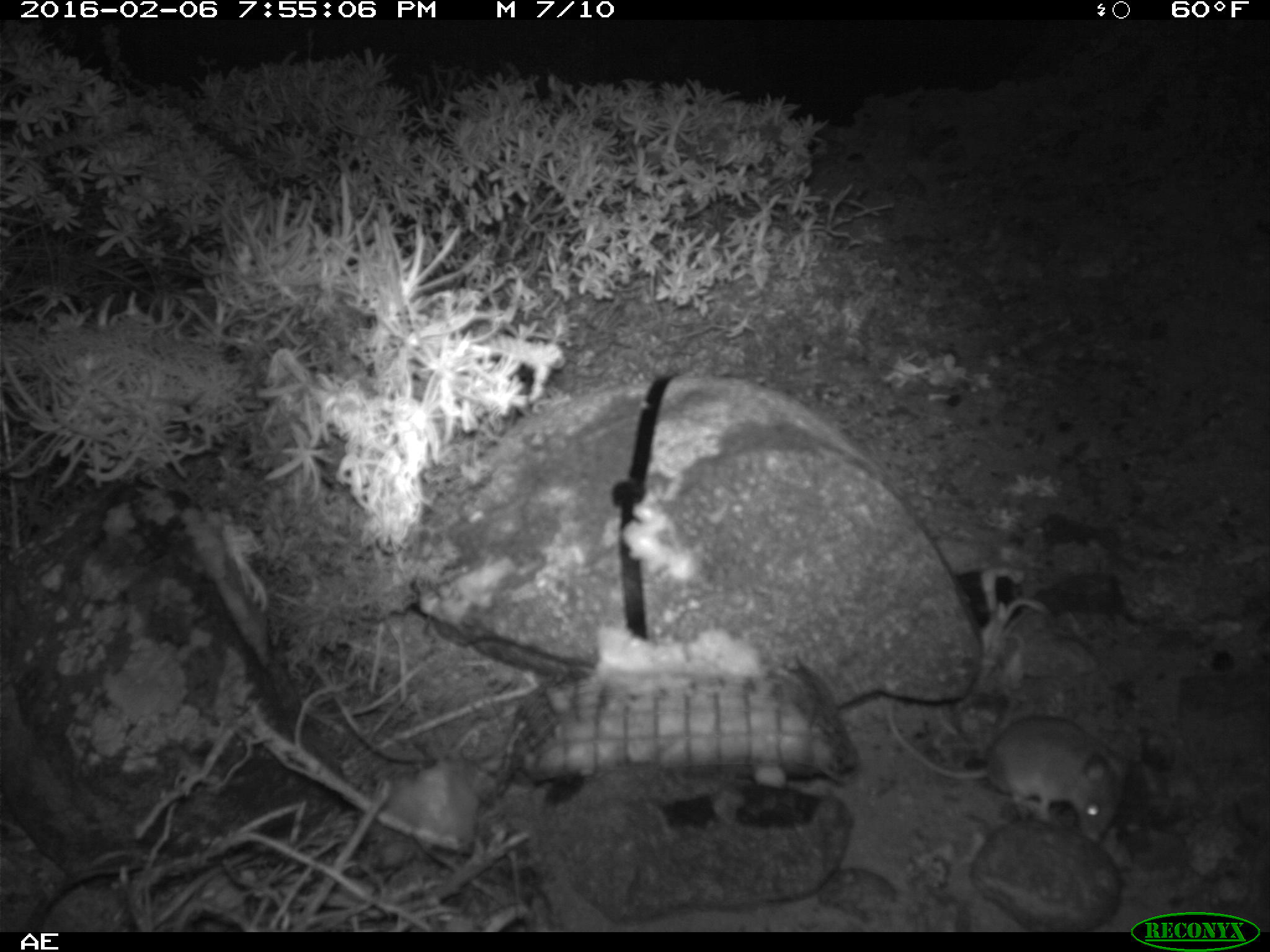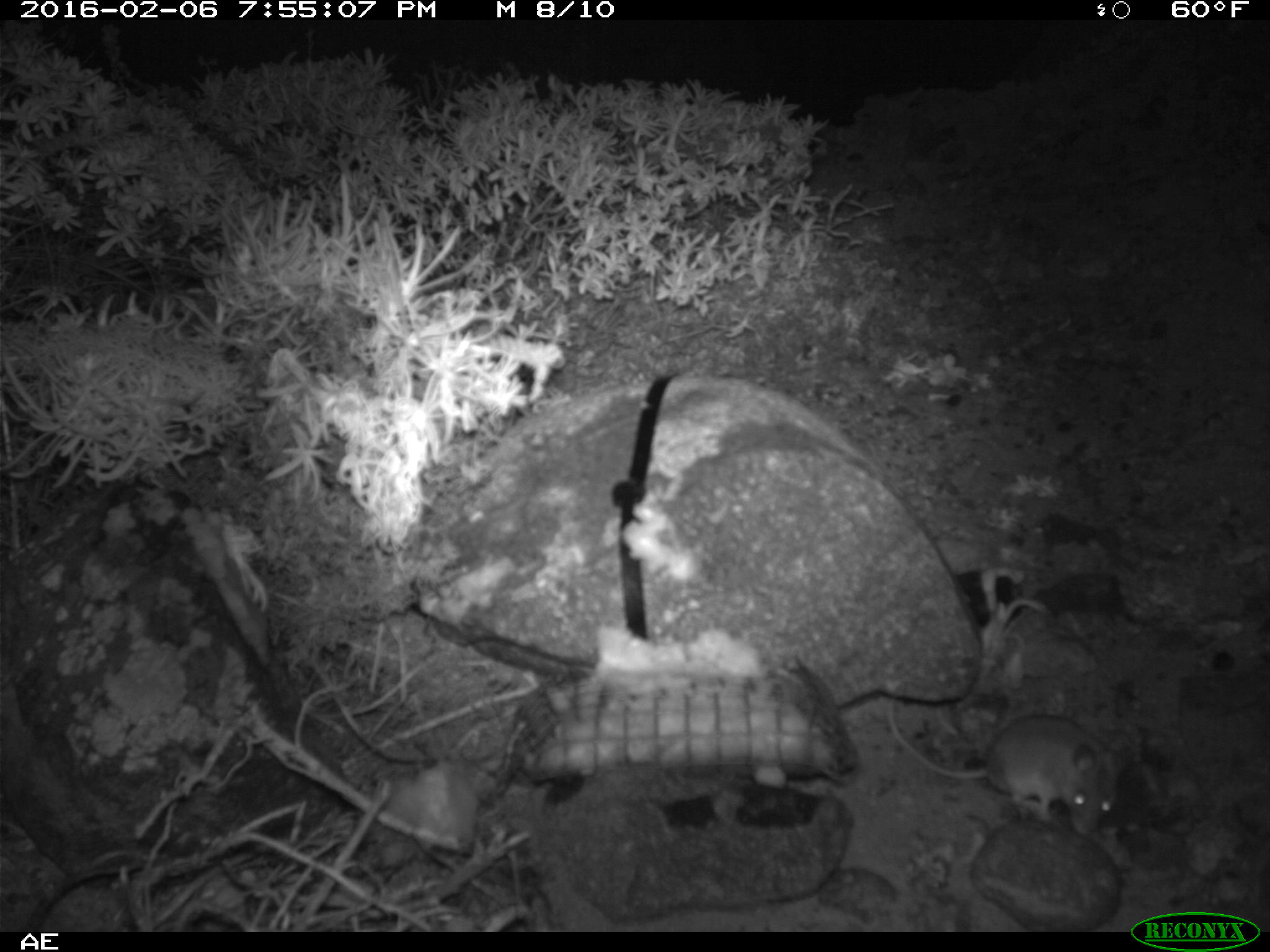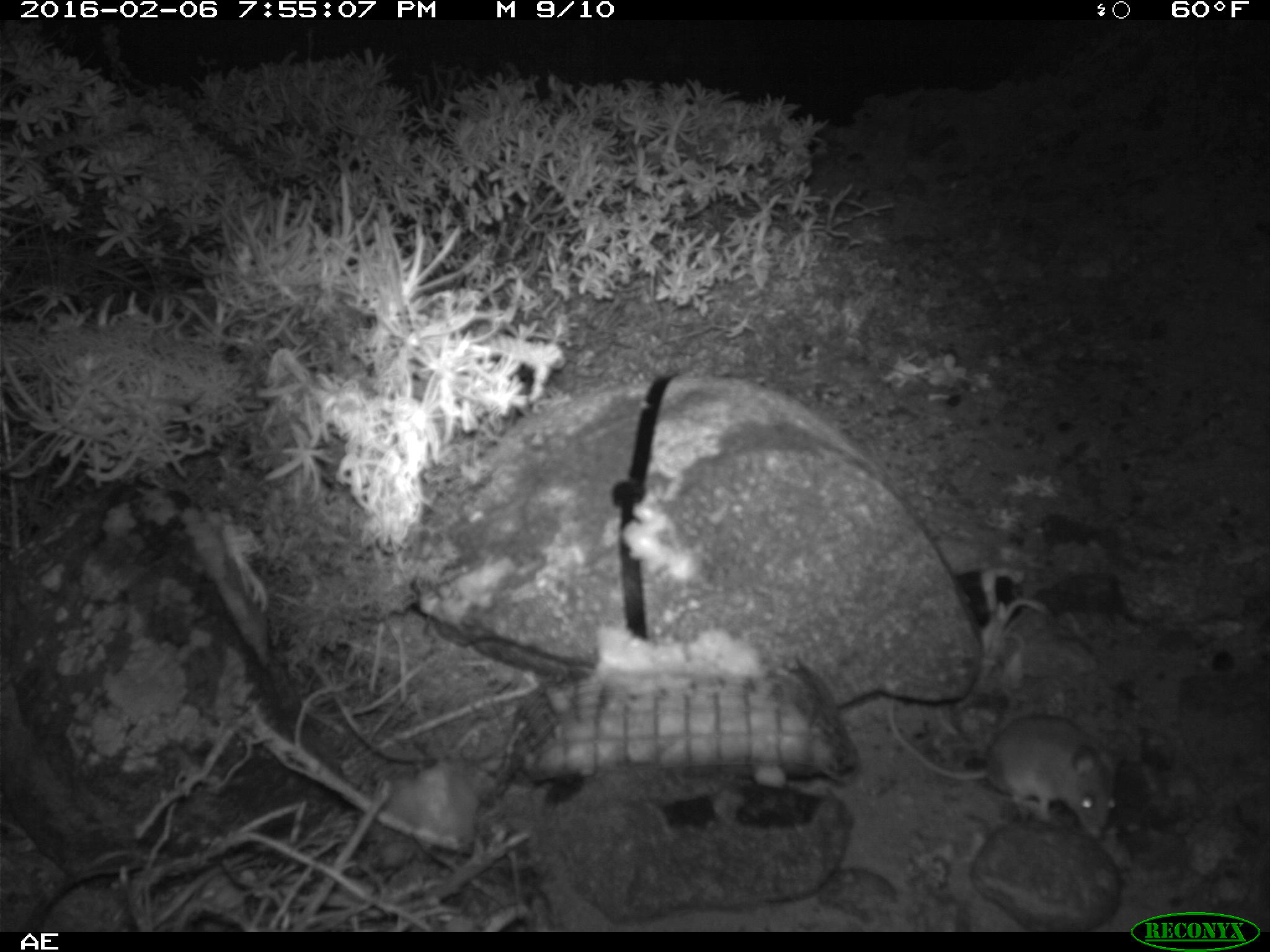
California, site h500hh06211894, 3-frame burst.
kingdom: Animalia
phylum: Chordata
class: Mammalia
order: Rodentia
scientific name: Rodentia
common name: rodent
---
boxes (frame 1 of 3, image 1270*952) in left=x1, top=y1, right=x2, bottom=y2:
rodent: left=887, top=697, right=1131, bottom=845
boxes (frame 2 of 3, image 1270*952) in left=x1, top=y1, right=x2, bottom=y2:
rodent: left=886, top=696, right=1130, bottom=839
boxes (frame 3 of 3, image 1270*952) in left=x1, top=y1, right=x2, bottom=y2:
rodent: left=882, top=694, right=1120, bottom=839